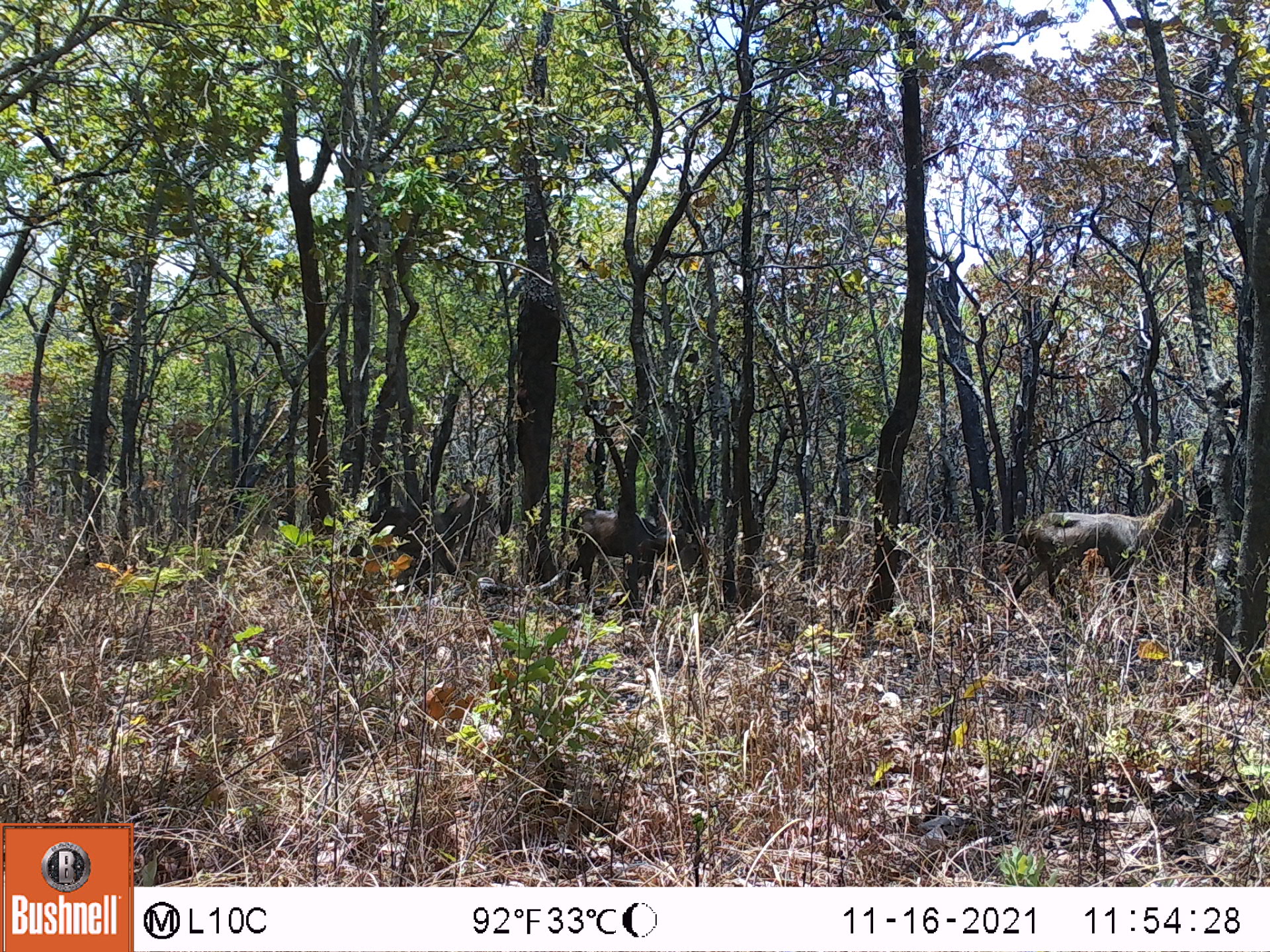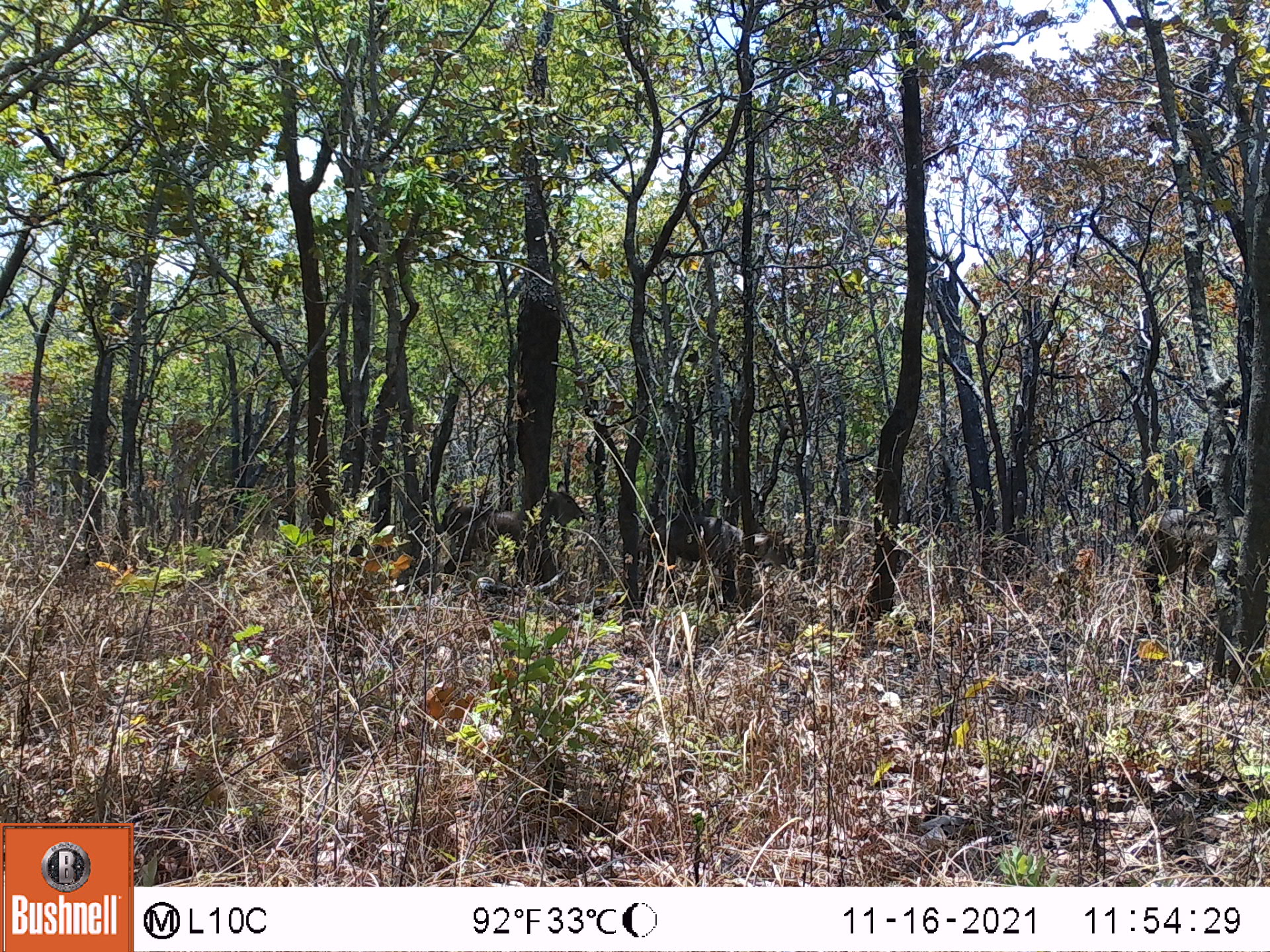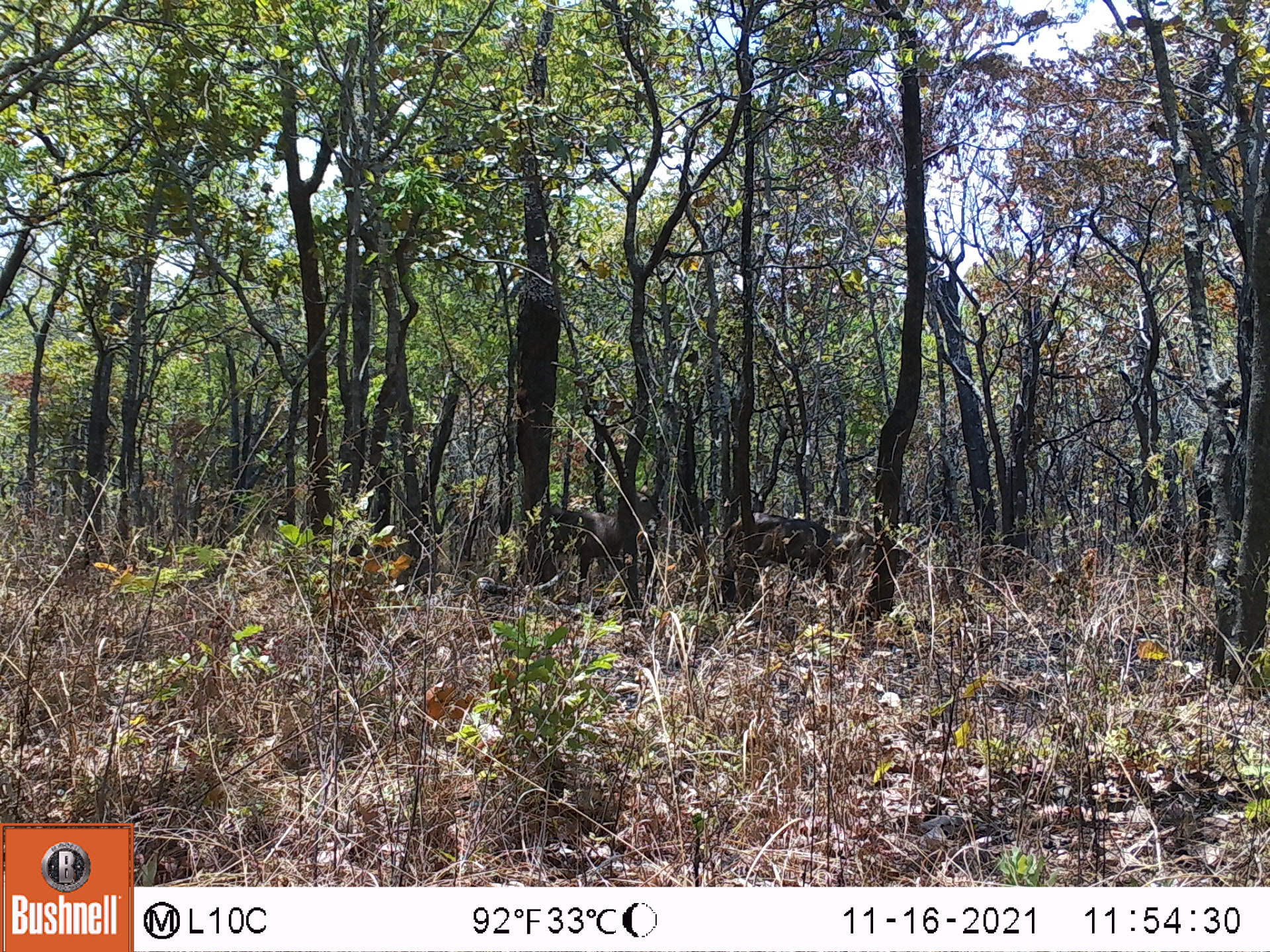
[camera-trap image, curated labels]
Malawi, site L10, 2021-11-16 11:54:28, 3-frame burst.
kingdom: Animalia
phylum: Chordata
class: Mammalia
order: Artiodactyla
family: Bovidae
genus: Kobus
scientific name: Kobus ellipsiprymnus ellipsiprymnus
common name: common waterbuck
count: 3